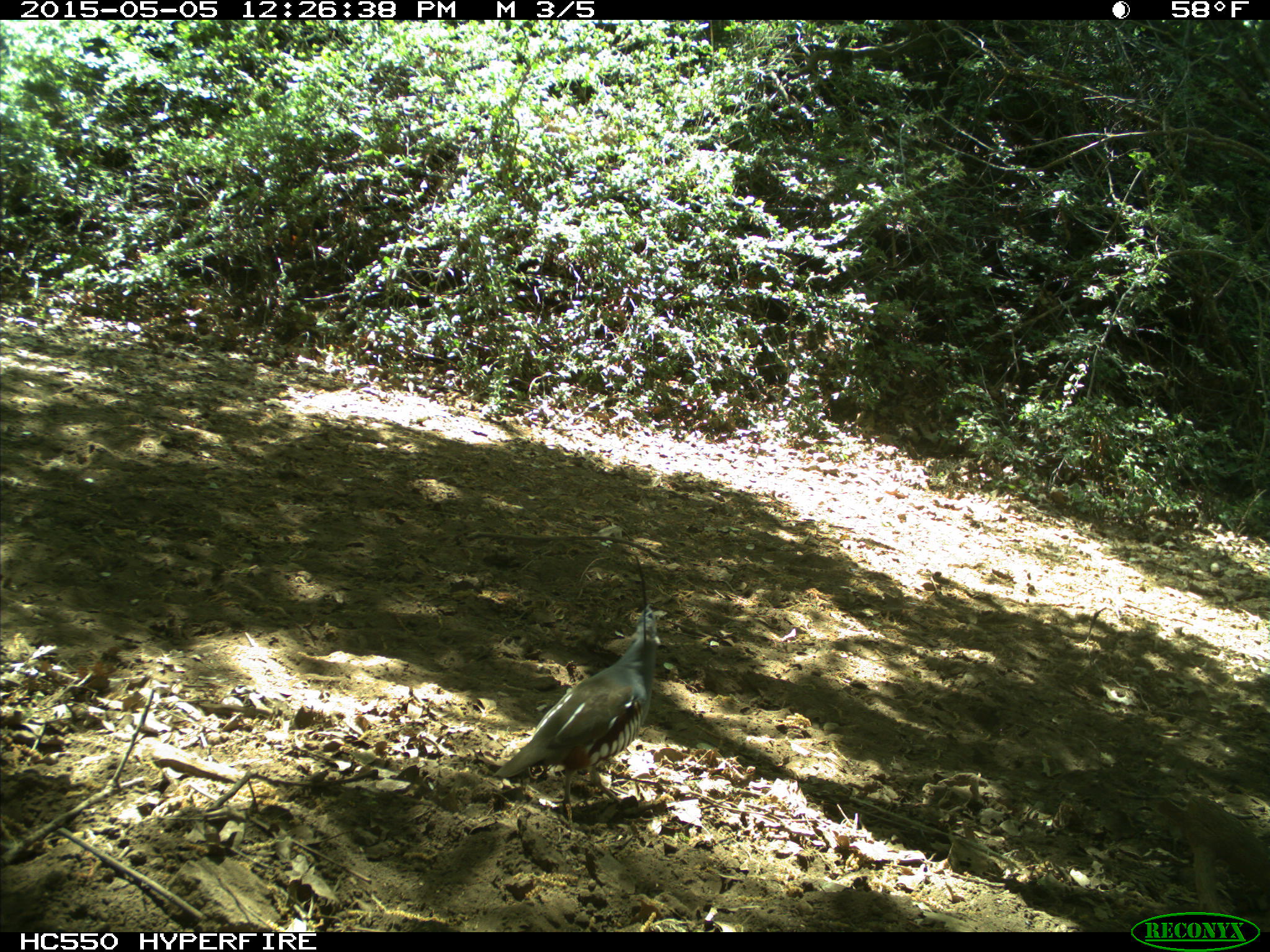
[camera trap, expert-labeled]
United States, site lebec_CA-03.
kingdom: Animalia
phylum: Chordata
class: Aves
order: Galliformes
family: Odontophoridae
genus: Callipepla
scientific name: Callipepla californica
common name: california quail